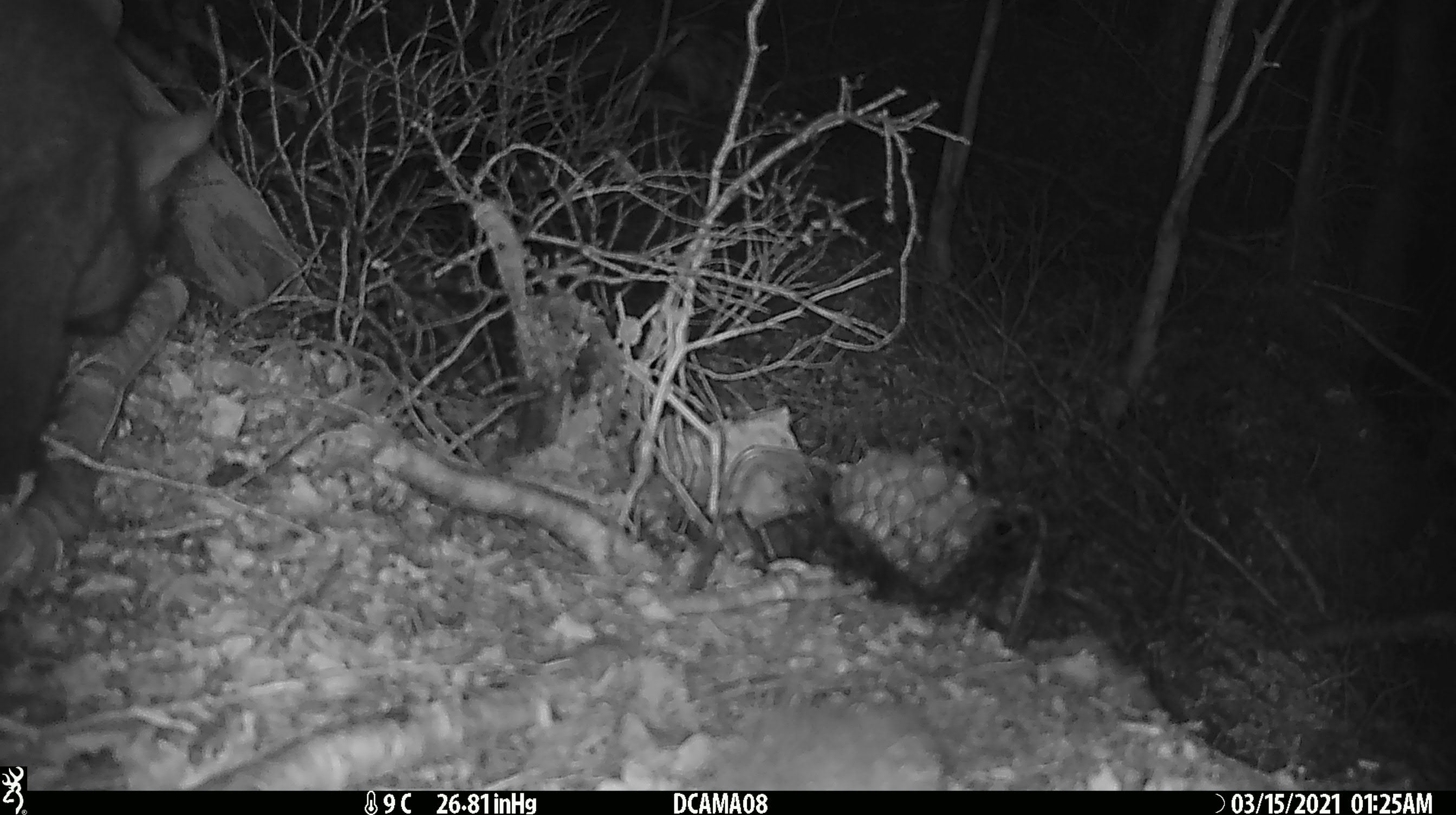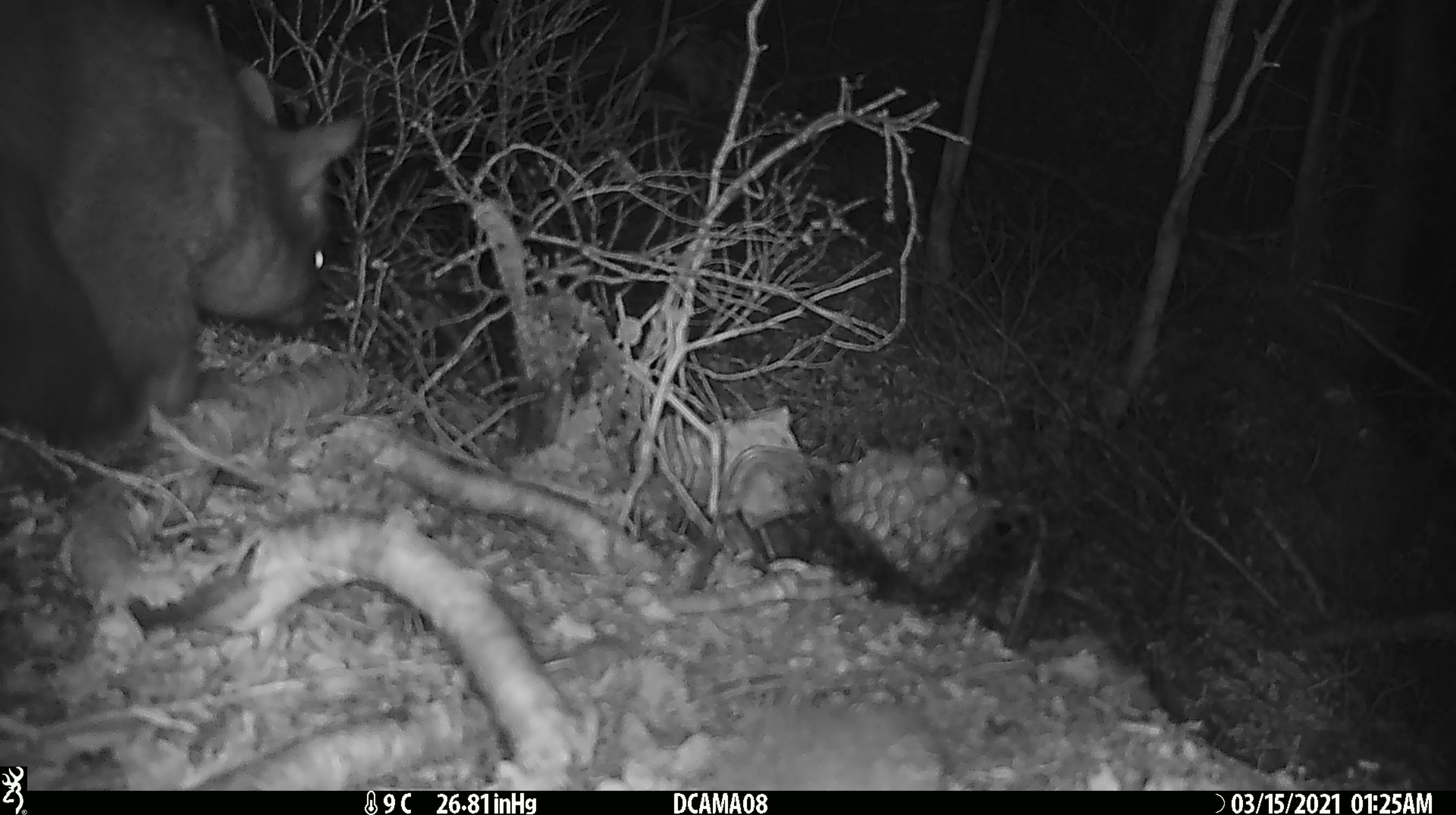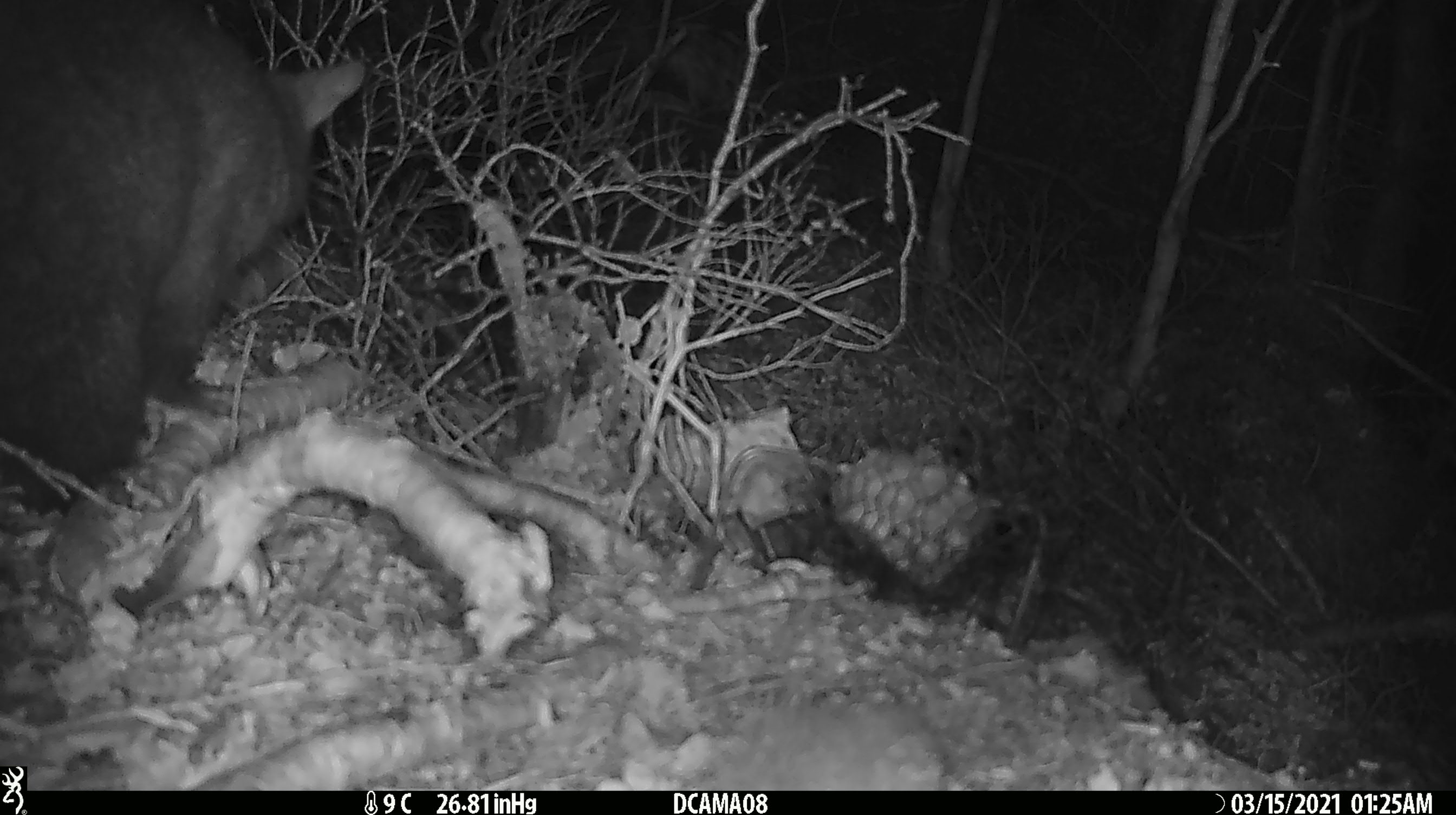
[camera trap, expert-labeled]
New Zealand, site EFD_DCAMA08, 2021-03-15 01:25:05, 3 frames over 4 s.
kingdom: Animalia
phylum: Chordata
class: Mammalia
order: Diprotodontia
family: Phalangeridae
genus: Trichosurus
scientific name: Trichosurus vulpecula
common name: common brushtail possum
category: possum